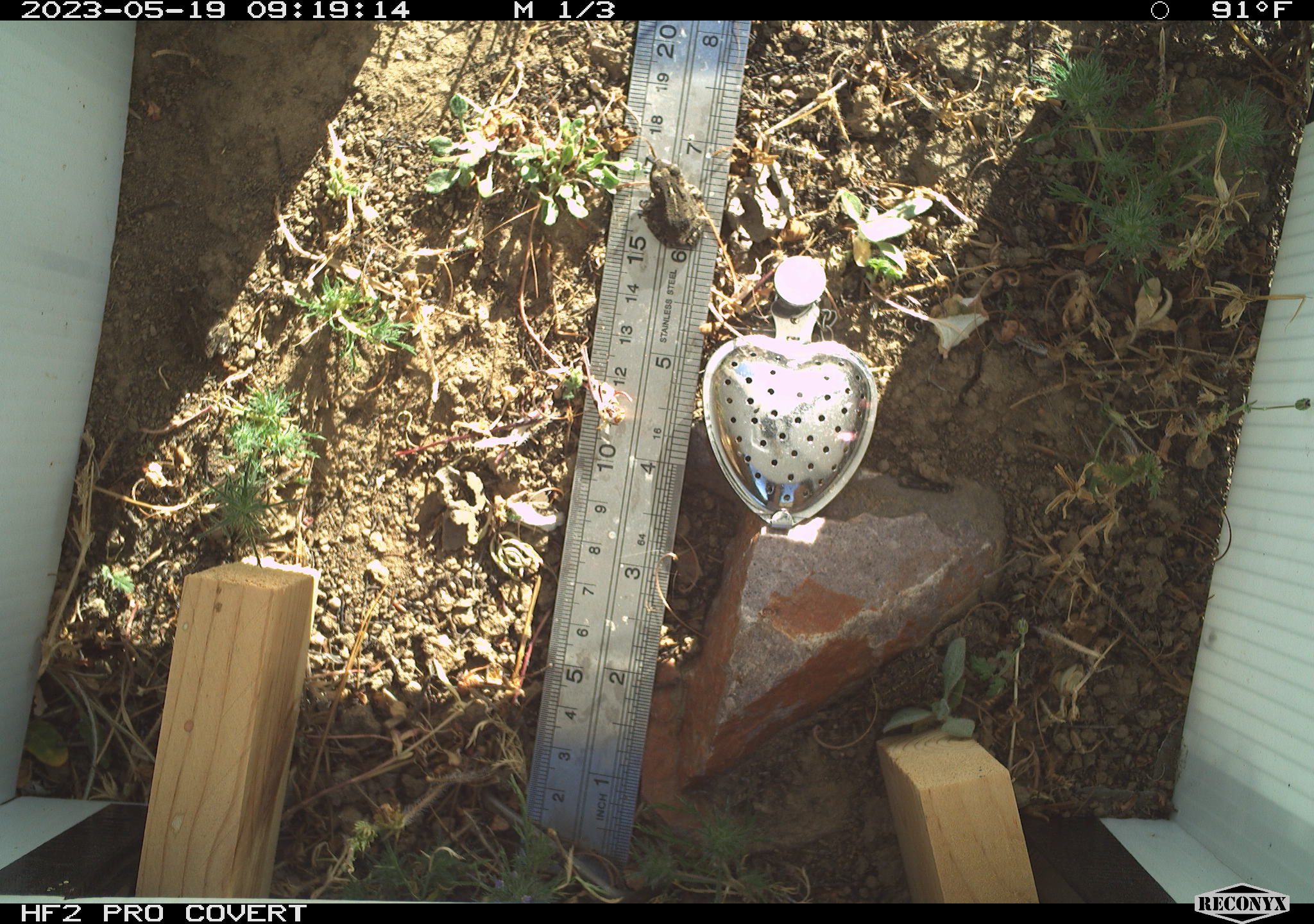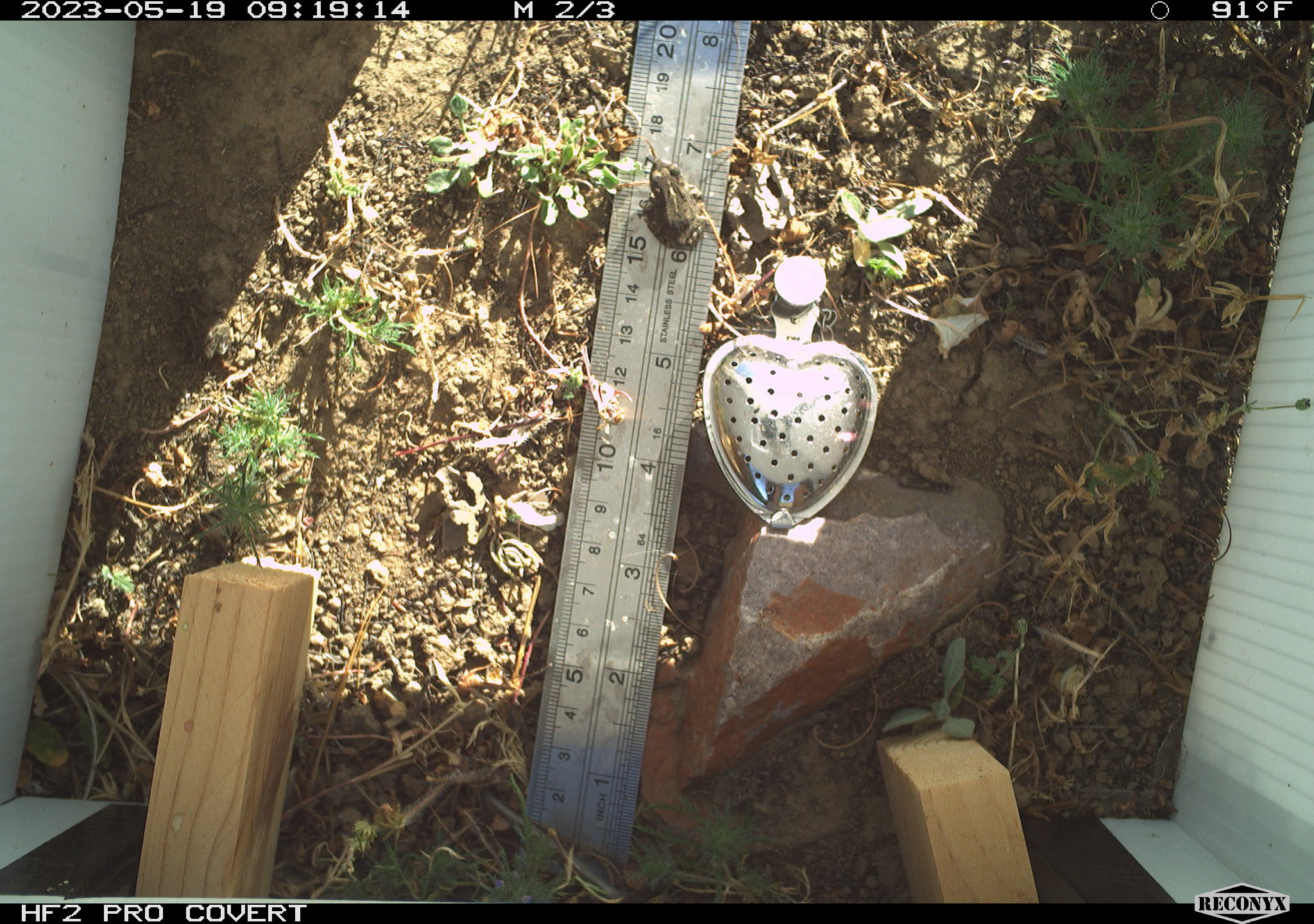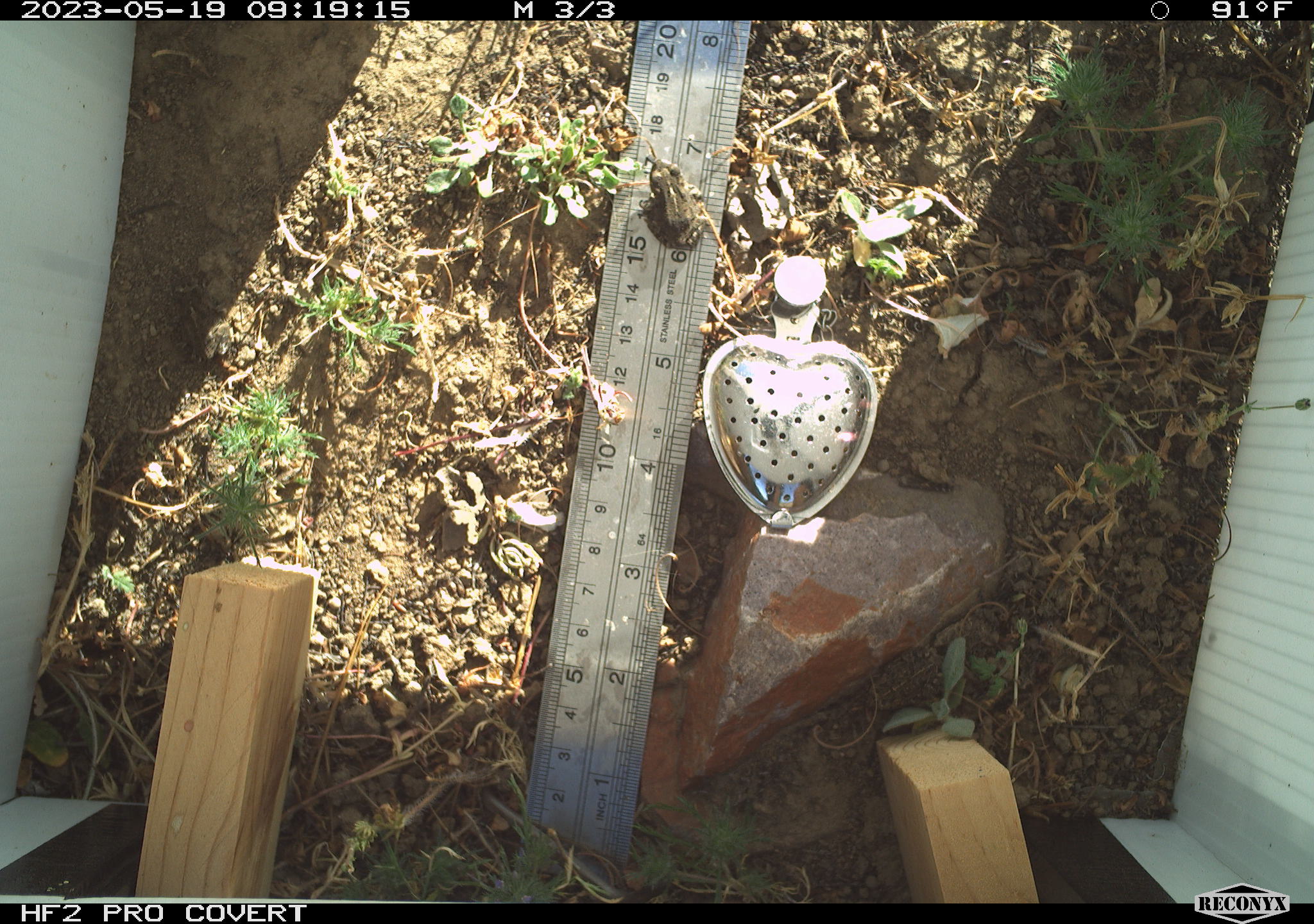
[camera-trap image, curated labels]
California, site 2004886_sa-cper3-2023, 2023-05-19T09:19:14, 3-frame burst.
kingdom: Animalia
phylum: Chordata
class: Amphibia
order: Anura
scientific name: Anura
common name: frogs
Frogs (Anura).